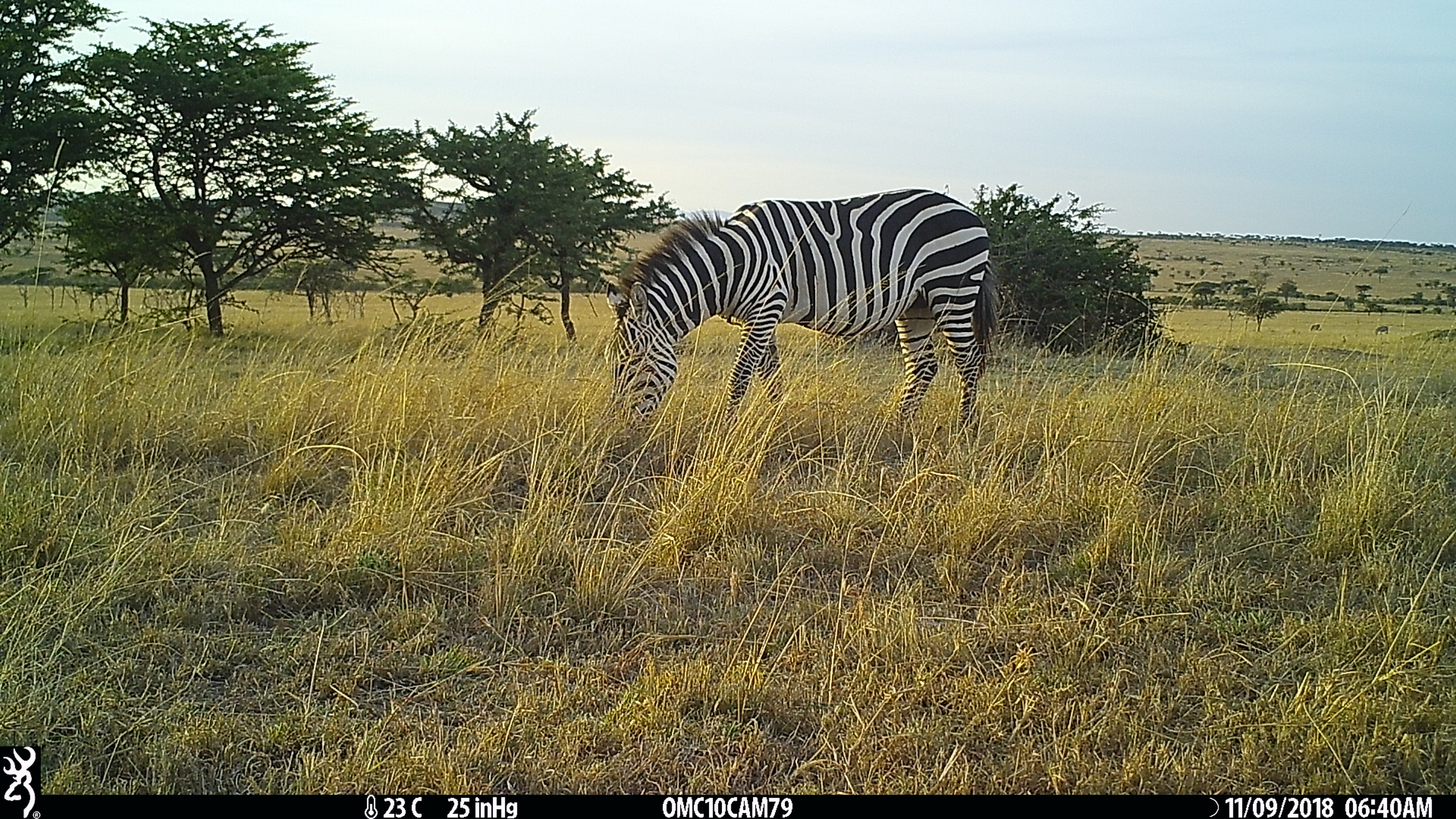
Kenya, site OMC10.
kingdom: Animalia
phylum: Chordata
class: Mammalia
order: Perissodactyla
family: Equidae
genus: Equus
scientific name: Equus quagga burchellii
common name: burchell's zebra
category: zebra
Zebra (burchell's zebra) (Equus quagga burchellii).